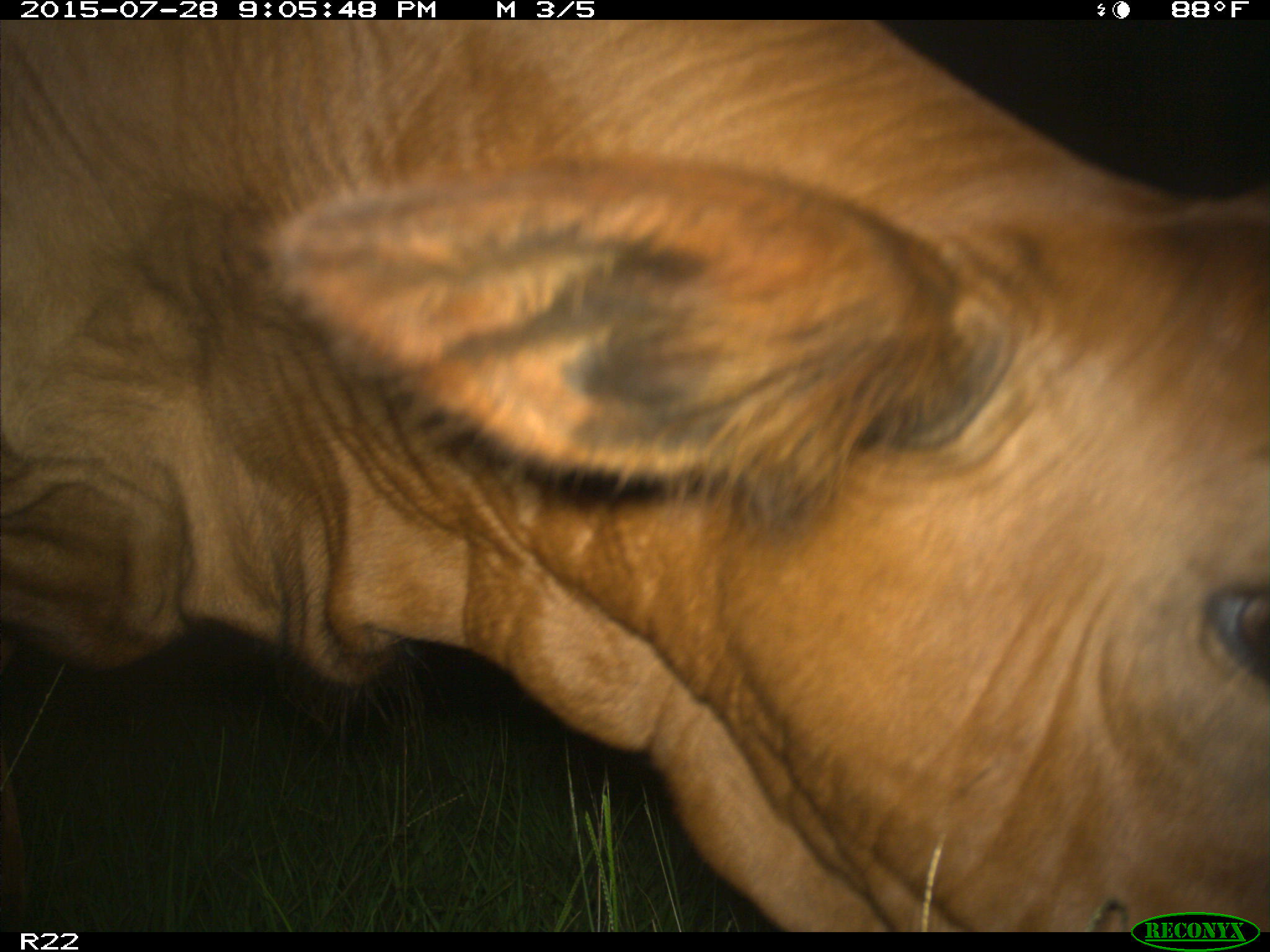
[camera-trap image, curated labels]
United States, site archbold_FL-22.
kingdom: Animalia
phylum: Chordata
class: Mammalia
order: Artiodactyla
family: Bovidae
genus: Bos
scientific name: Bos taurus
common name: domestic cow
Bos taurus (domestic cow).